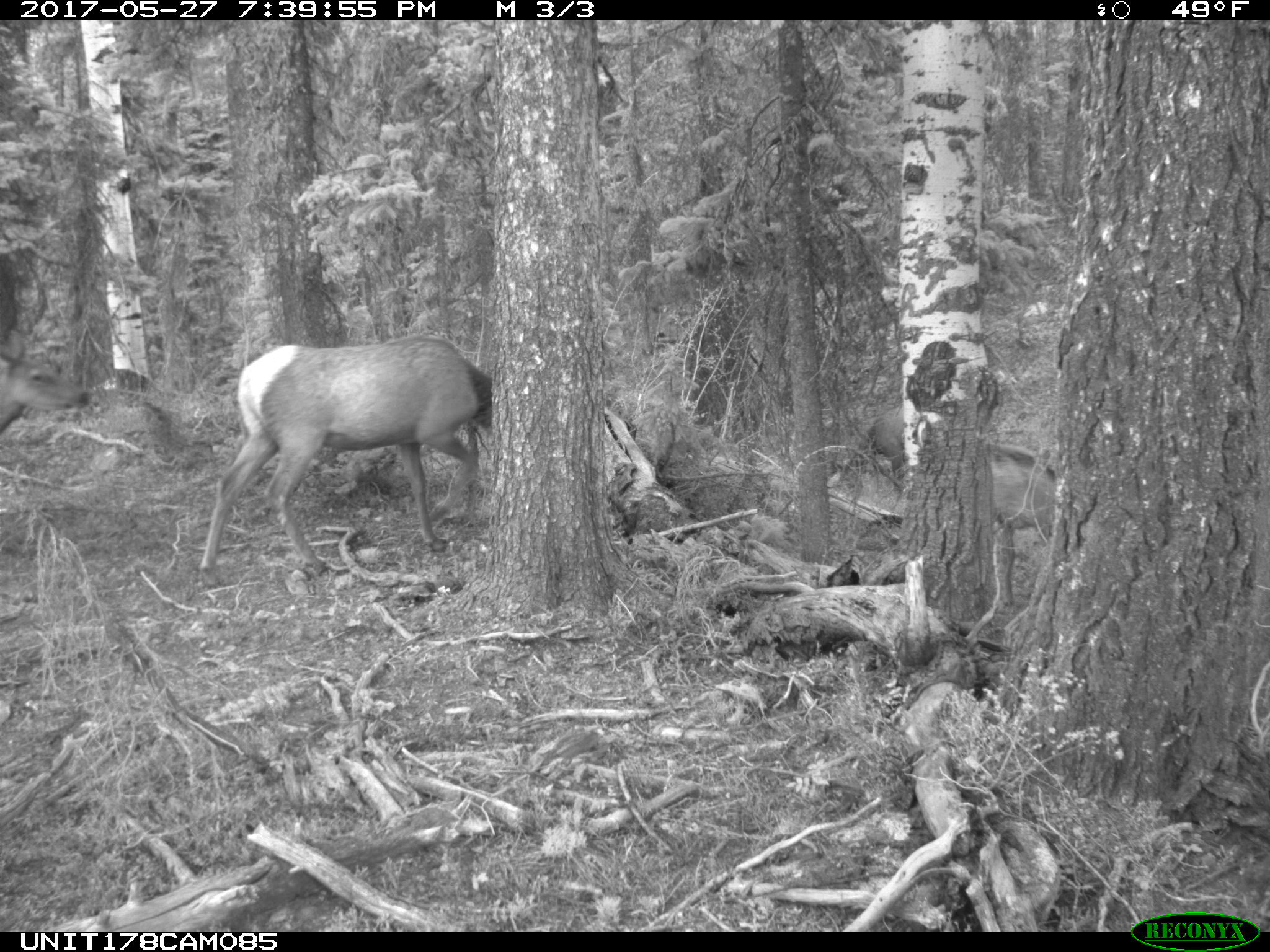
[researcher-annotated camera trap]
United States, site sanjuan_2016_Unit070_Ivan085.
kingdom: Animalia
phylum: Chordata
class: Mammalia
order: Artiodactyla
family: Cervidae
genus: Cervus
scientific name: Cervus elaphus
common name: red deer